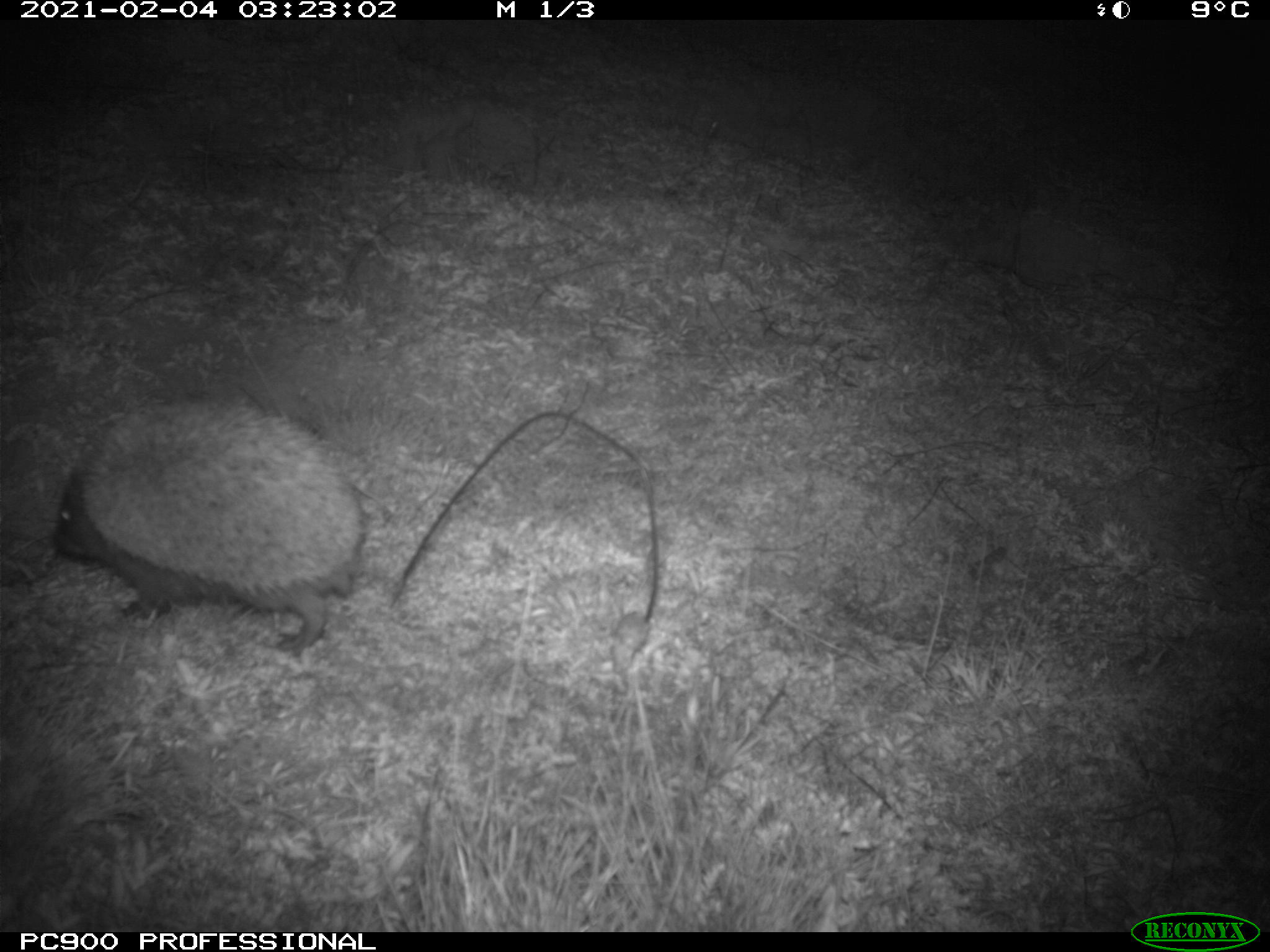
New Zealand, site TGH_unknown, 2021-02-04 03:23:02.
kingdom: Animalia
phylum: Chordata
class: Mammalia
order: Eulipotyphla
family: Erinaceidae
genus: Erinaceus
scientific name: Erinaceus europaeus europaeus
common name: european hedgehog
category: hedgehog